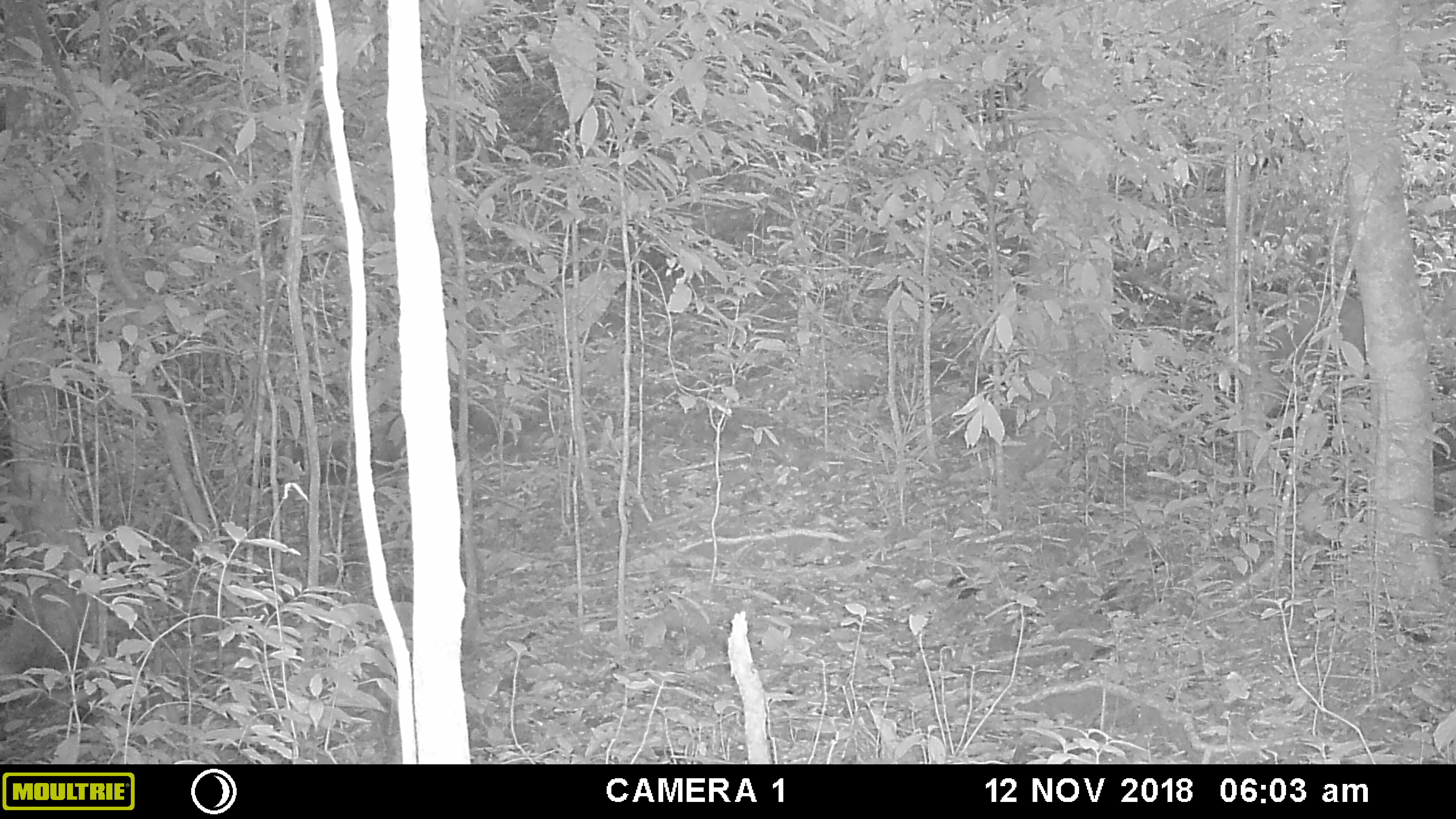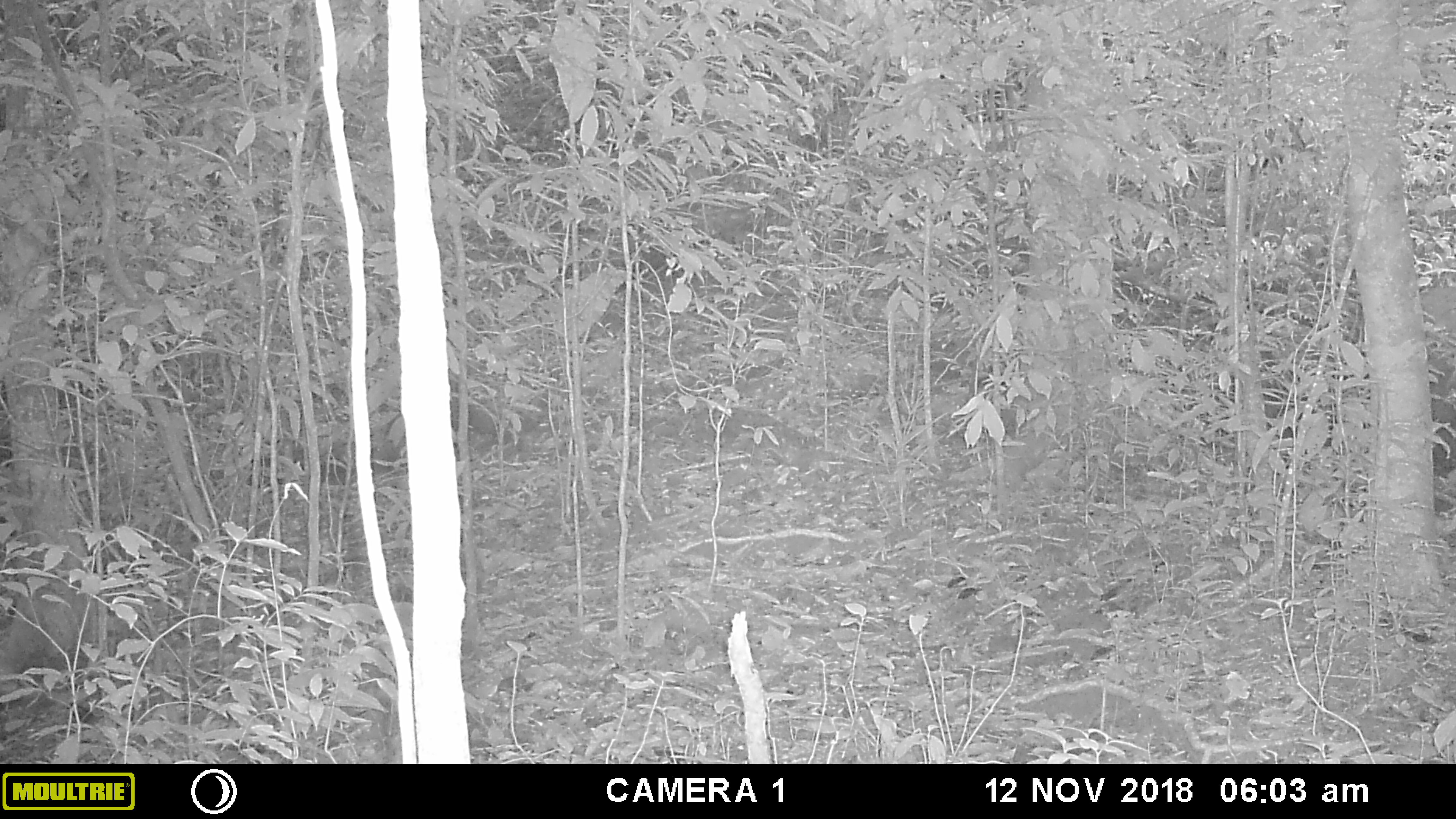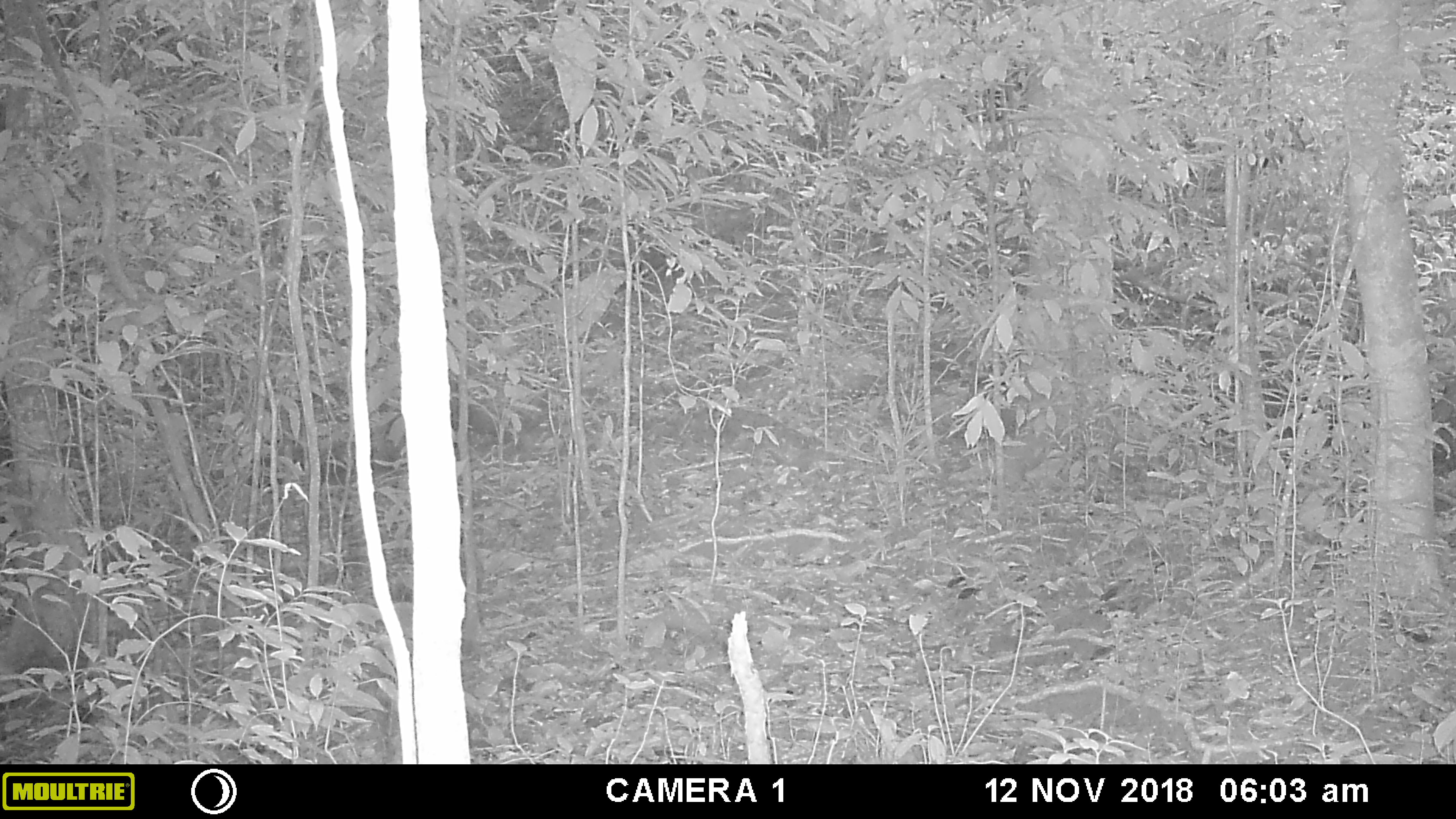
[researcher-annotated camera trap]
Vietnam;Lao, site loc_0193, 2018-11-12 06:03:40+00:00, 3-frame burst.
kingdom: Animalia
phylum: Chordata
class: Mammalia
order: Artiodactyla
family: Cervidae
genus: Muntiacus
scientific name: Muntiacus vuquangensis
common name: large-antlered muntjac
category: large antlered muntjac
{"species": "large antlered muntjac (large-antlered muntjac) (Muntiacus vuquangensis)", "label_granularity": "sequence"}